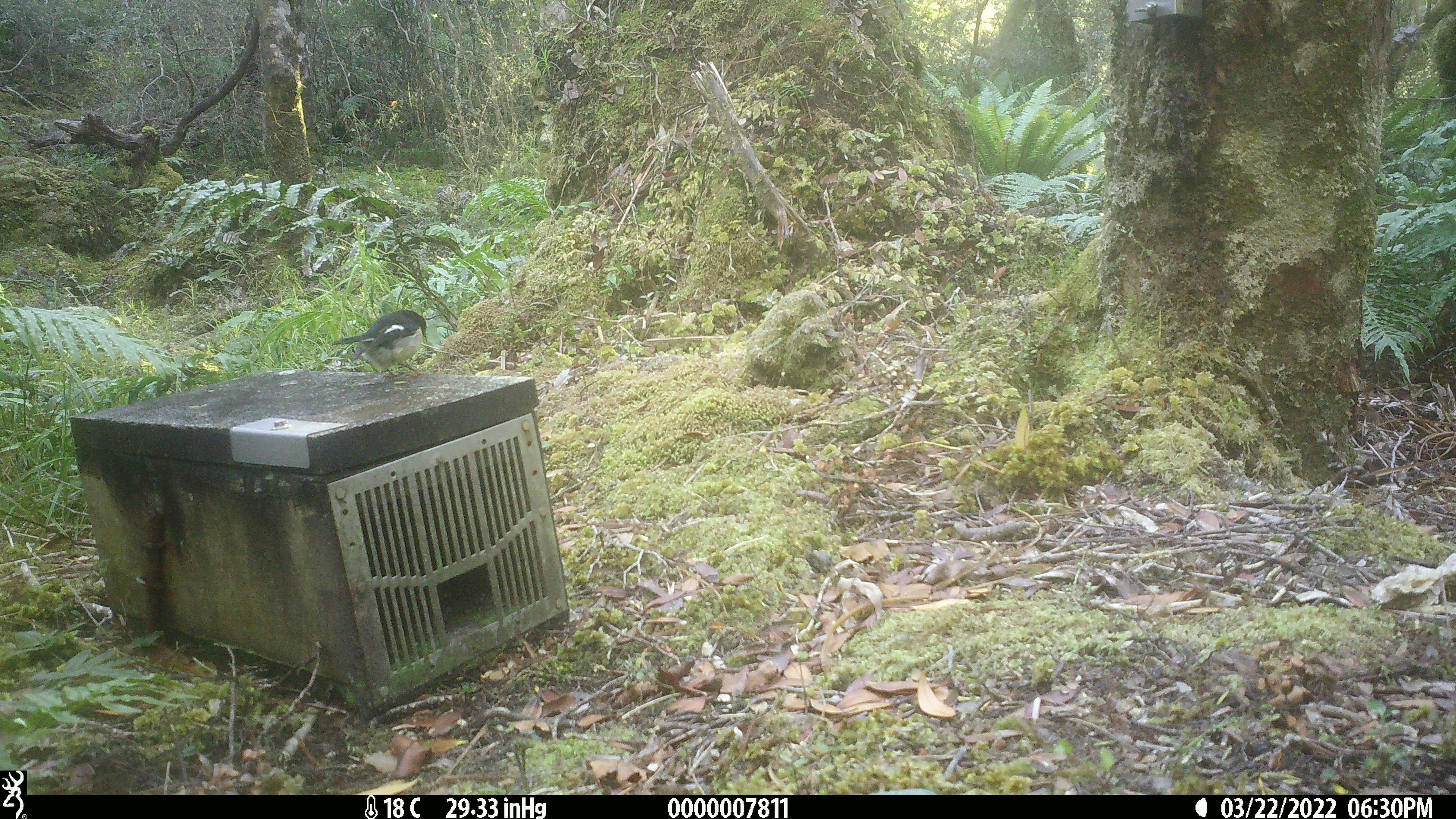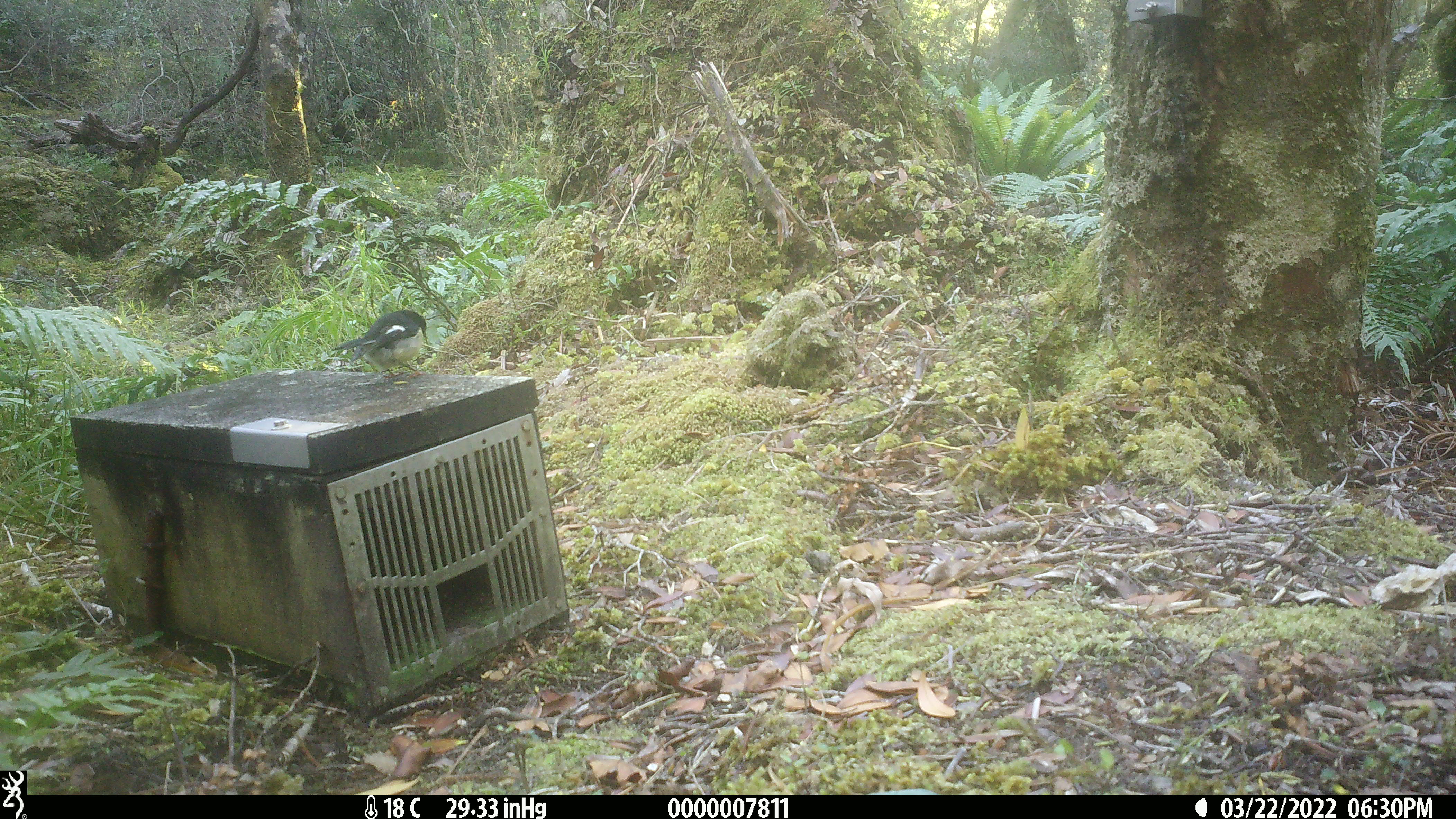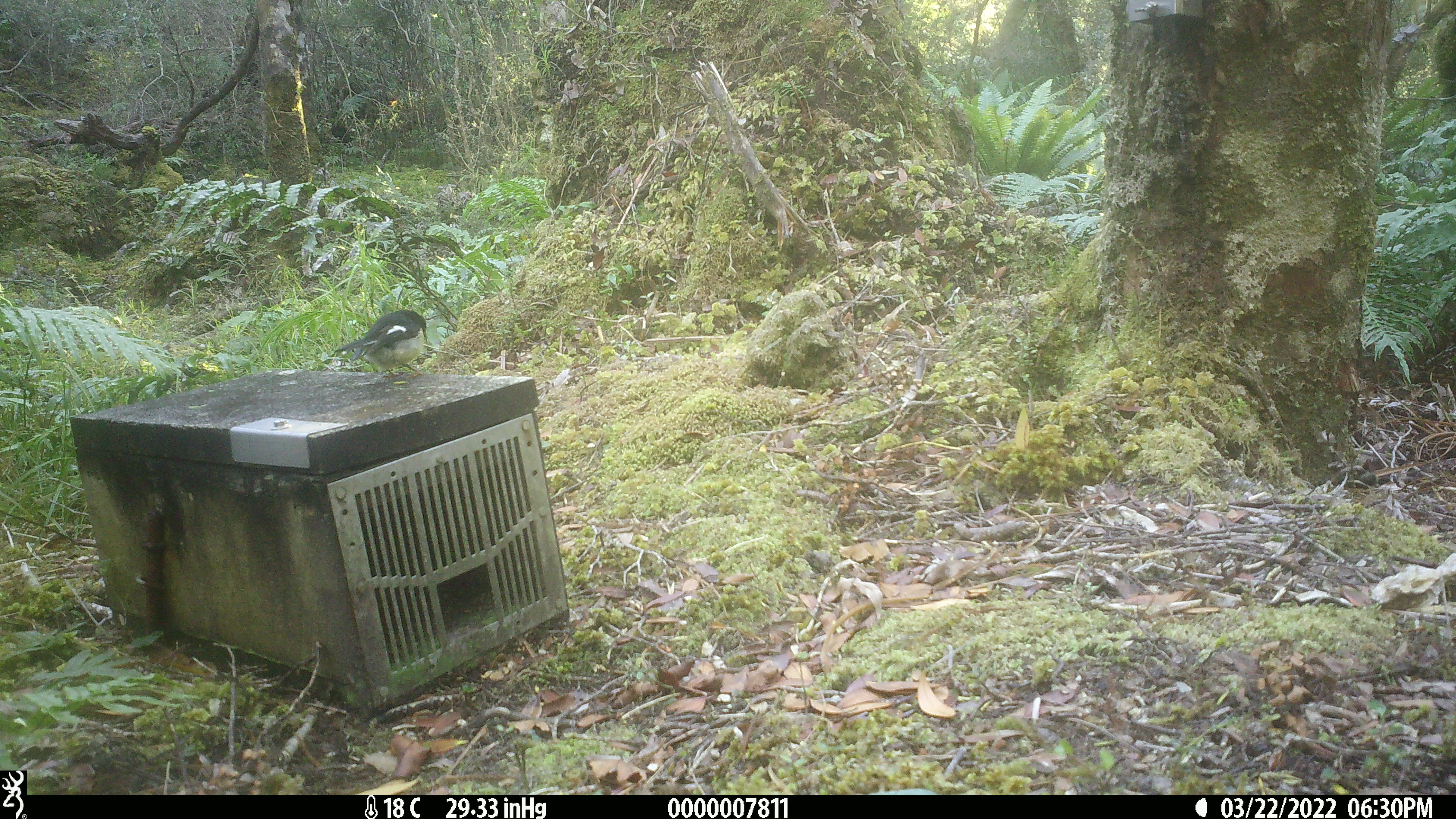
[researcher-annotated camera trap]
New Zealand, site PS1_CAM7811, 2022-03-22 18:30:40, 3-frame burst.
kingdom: Animalia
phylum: Chordata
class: Aves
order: Passeriformes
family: Petroicidae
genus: Petroica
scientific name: Petroica macrocephala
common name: tomtit